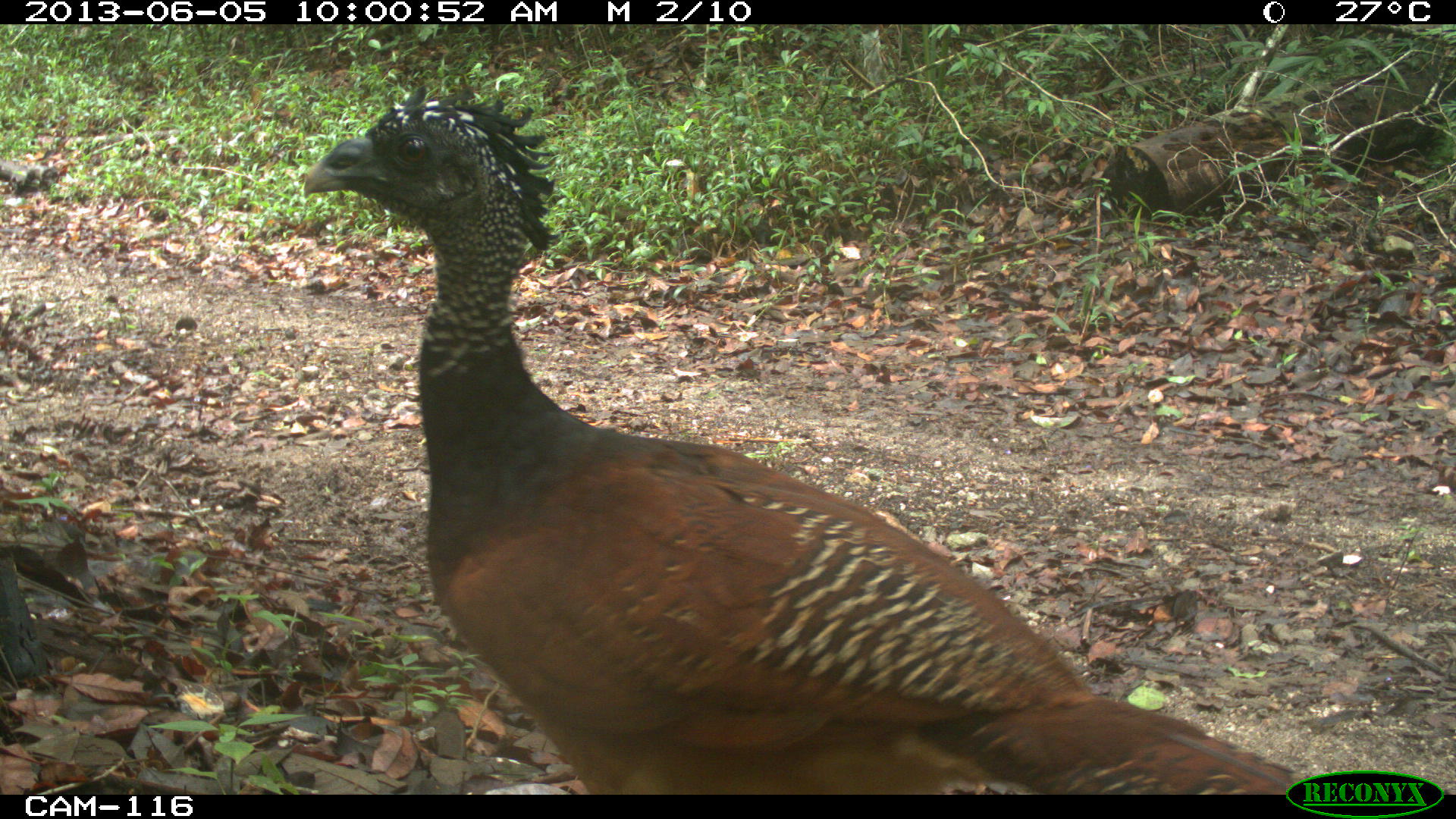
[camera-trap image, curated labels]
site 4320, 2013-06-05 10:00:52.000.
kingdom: Animalia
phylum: Chordata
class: Aves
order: Galliformes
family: Cracidae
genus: Crax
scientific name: Crax rubra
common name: great curassow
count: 1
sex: female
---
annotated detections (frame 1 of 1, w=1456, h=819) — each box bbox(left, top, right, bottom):
crax rubra: bbox(299, 77, 1325, 794)